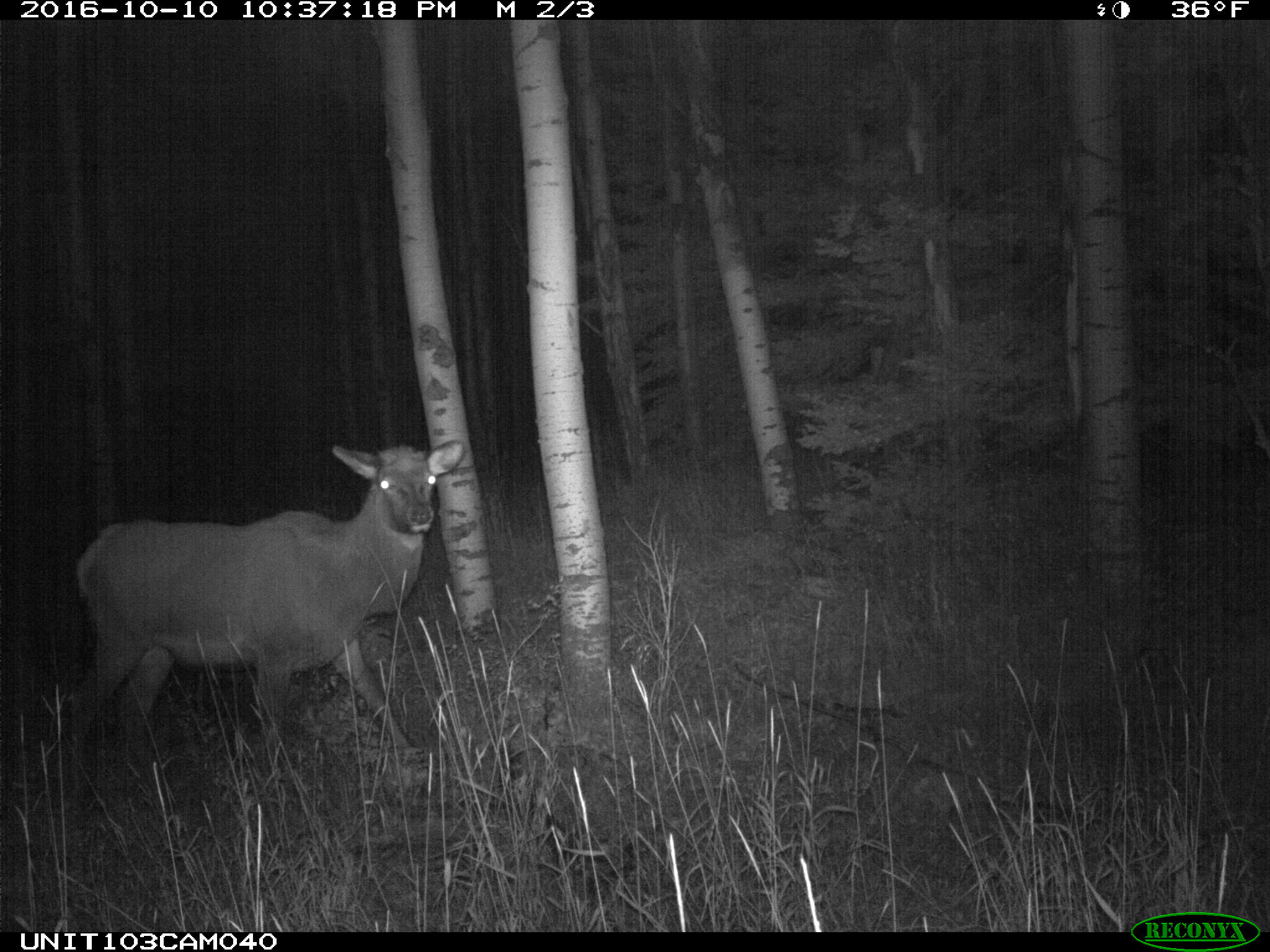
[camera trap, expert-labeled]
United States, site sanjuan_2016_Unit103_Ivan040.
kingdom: Animalia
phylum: Chordata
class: Mammalia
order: Artiodactyla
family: Cervidae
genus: Cervus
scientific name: Cervus elaphus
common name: red deer